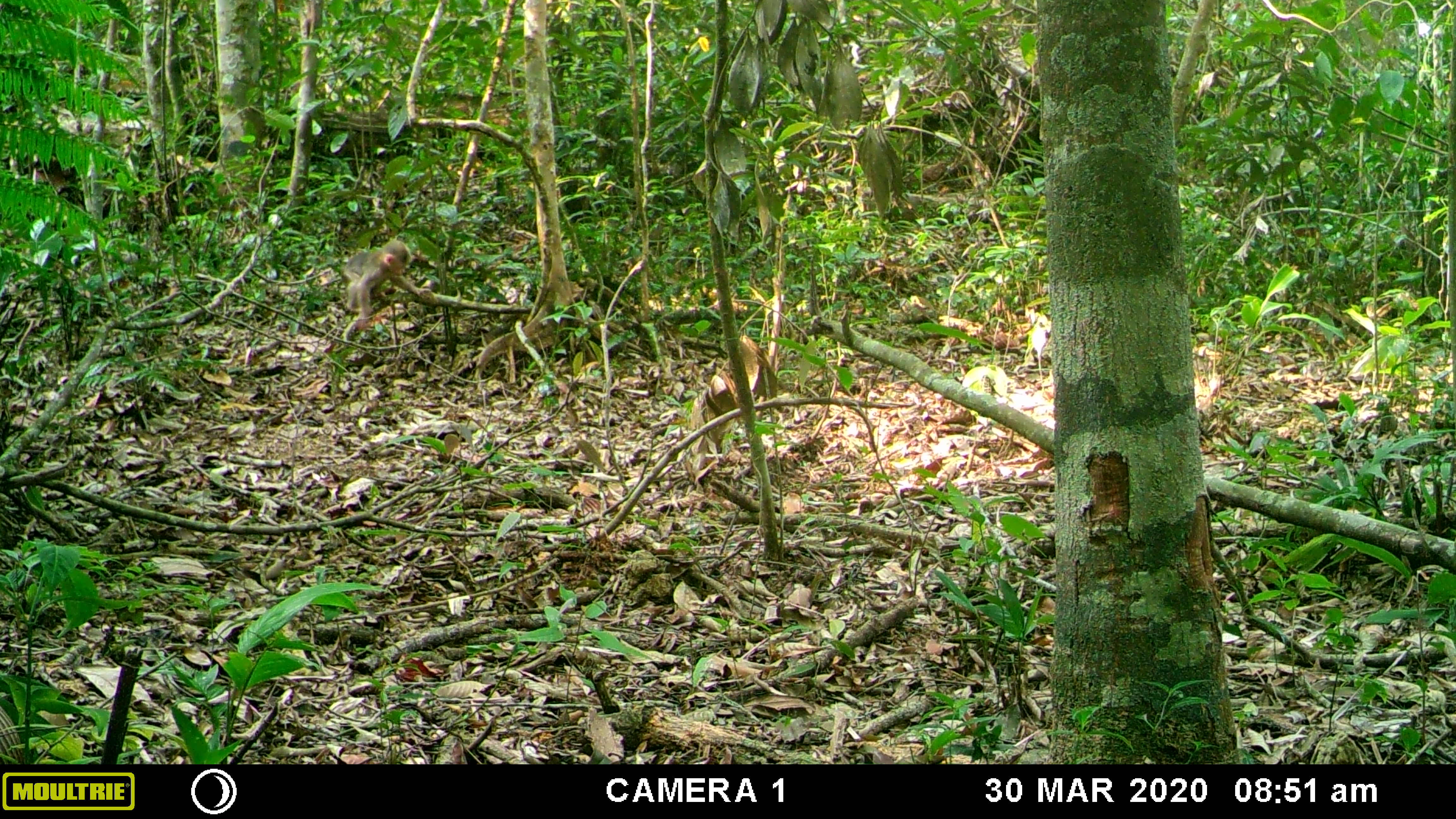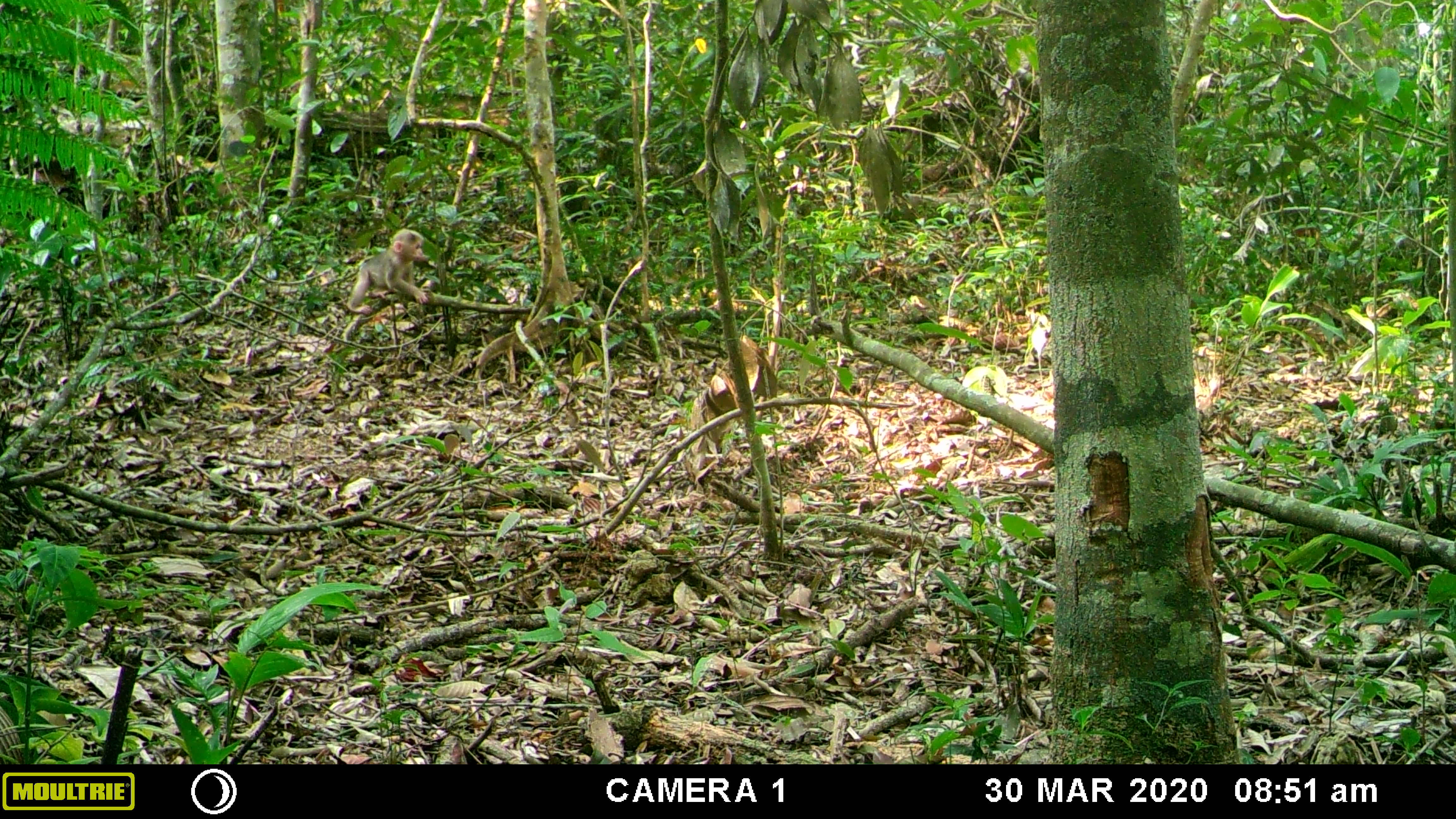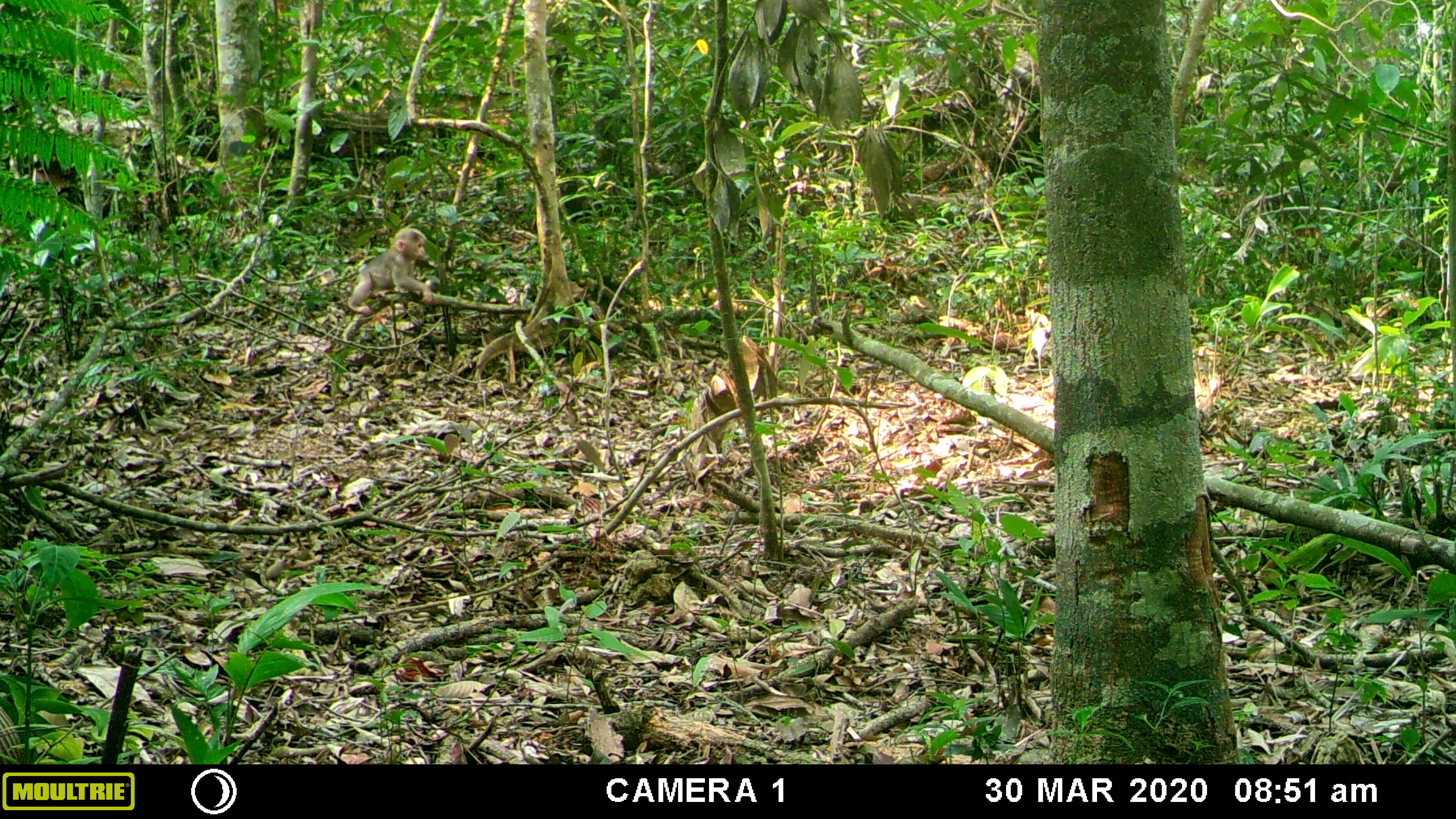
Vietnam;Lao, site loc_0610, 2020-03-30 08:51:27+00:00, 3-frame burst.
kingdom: Animalia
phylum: Chordata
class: Mammalia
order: Primates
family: Cercopithecidae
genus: Macaca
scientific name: Macaca arctoides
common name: stump-tailed macaque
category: stump tailed macaque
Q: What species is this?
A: Stump tailed macaque (stump-tailed macaque) (Macaca arctoides).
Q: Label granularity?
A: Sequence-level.